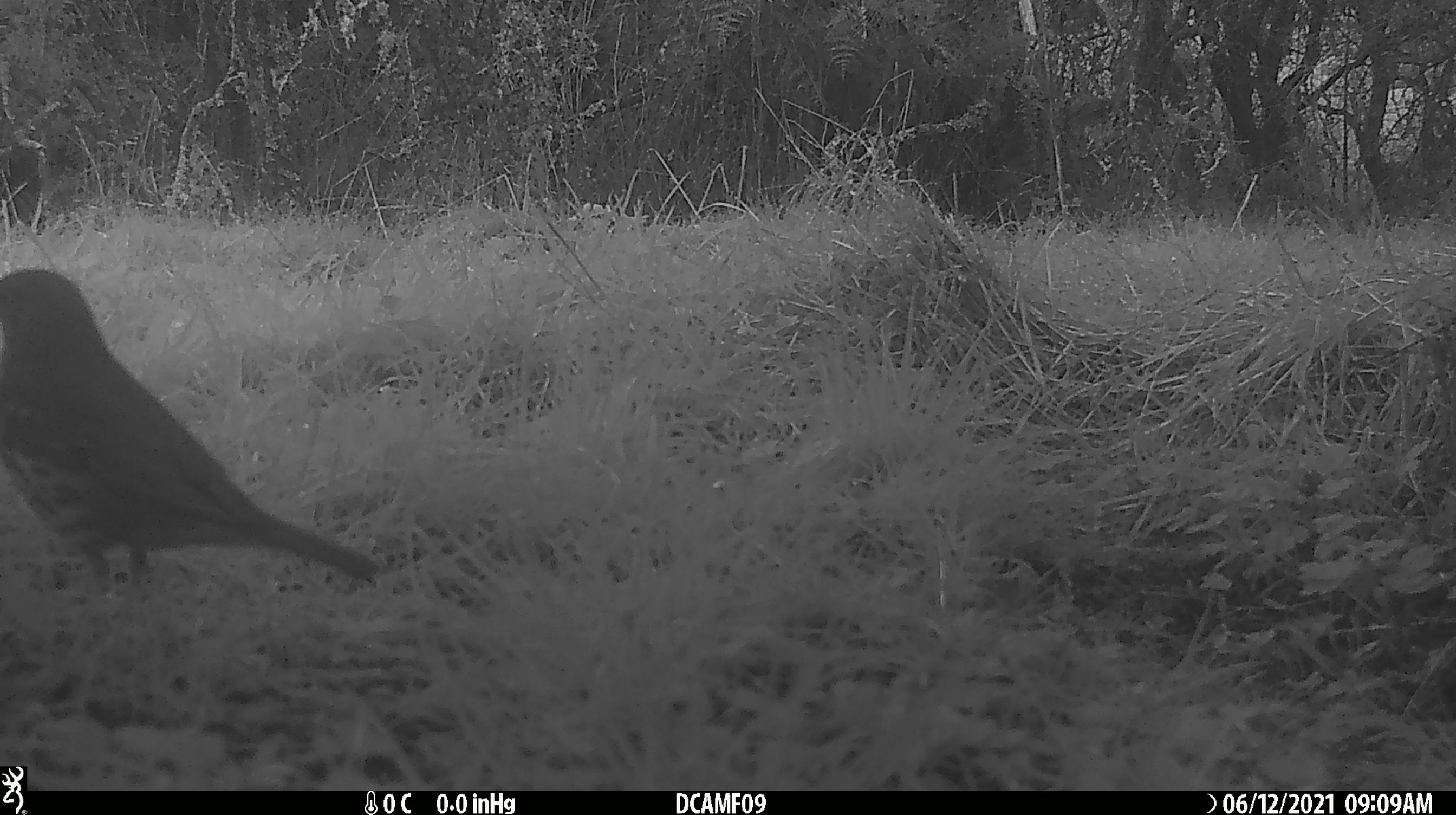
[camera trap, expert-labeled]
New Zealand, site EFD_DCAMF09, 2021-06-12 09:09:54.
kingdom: Animalia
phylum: Chordata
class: Aves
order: Passeriformes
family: Turdidae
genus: Turdus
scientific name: Turdus philomelos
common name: song thrush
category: thrush